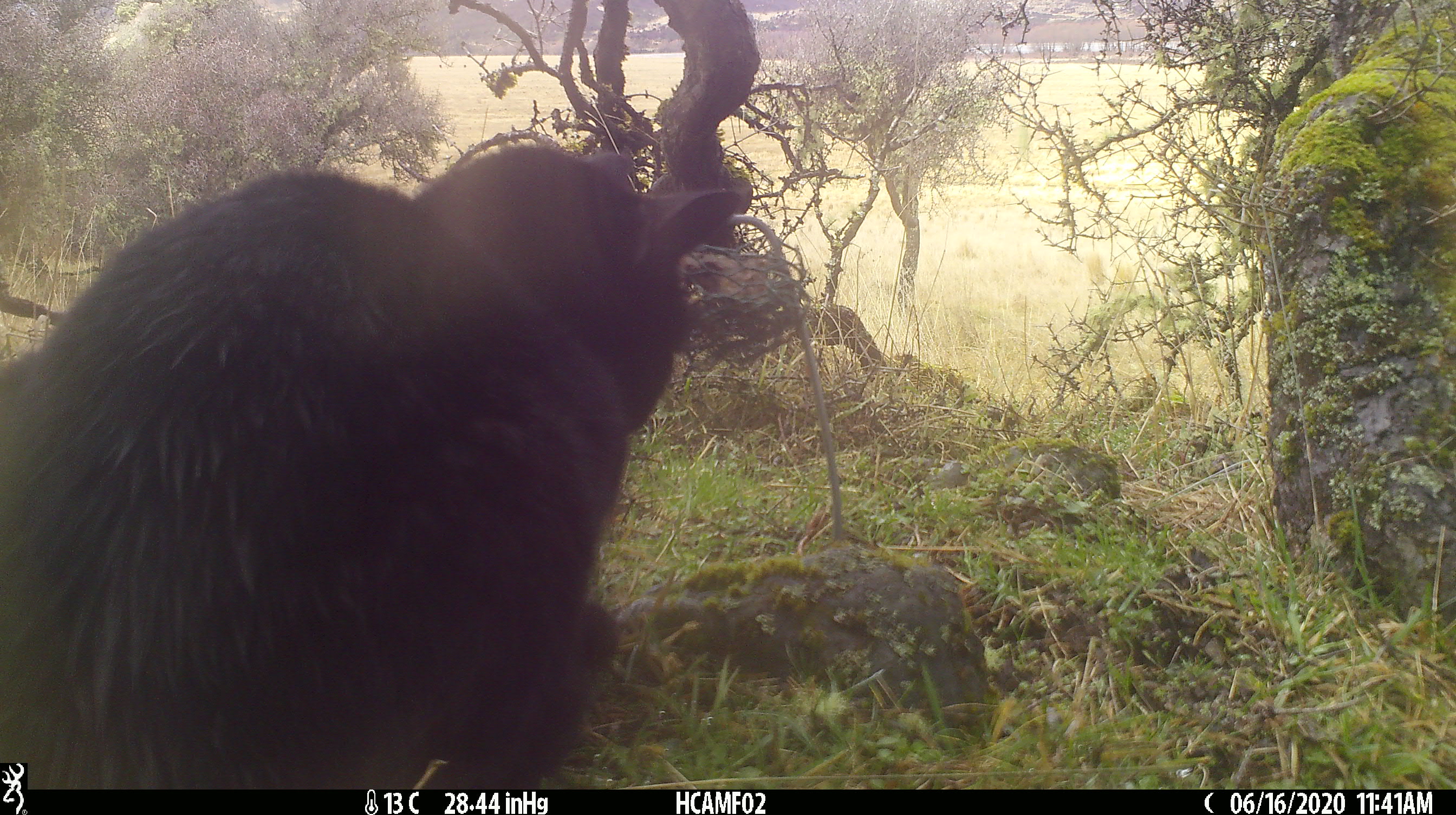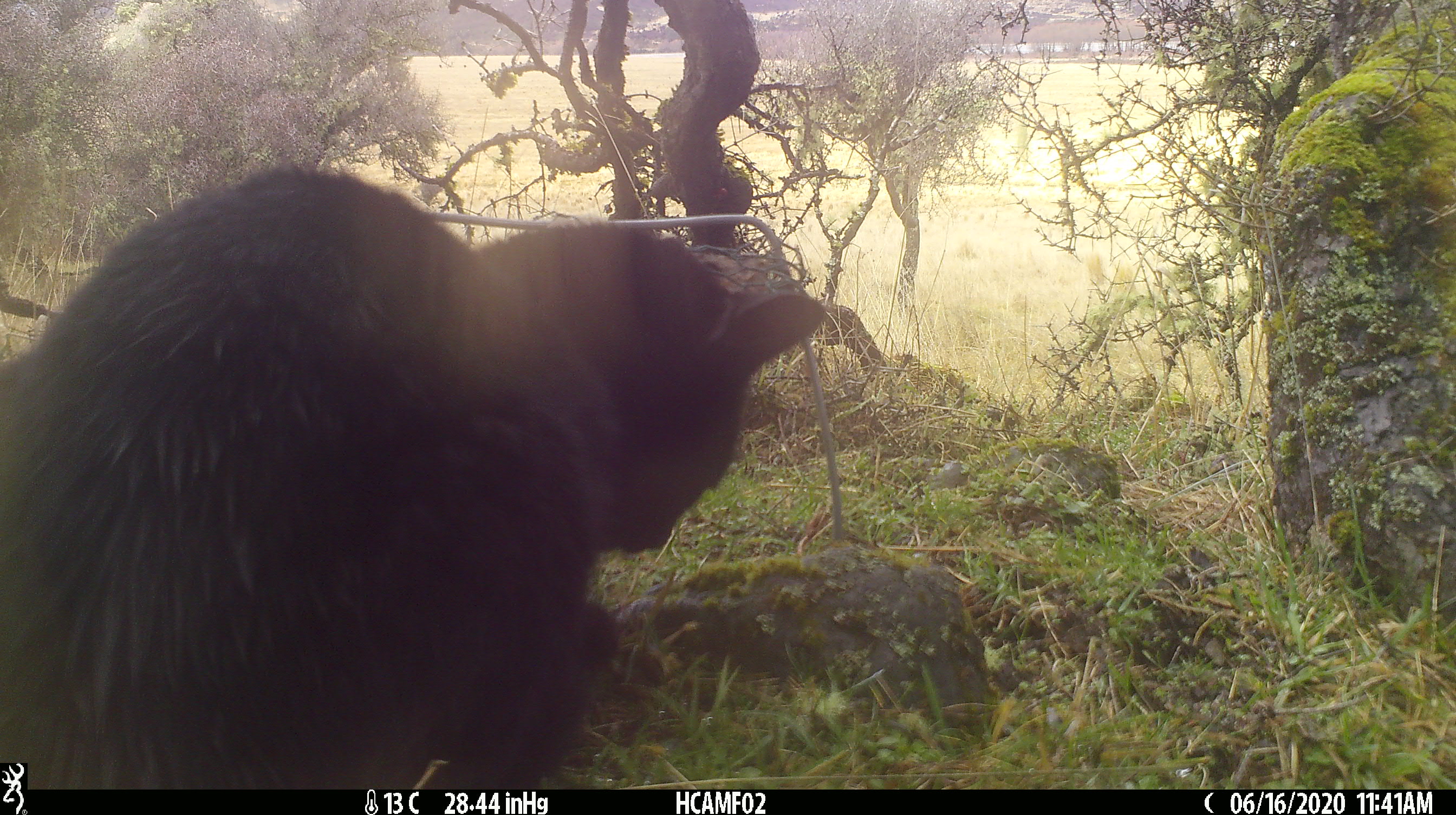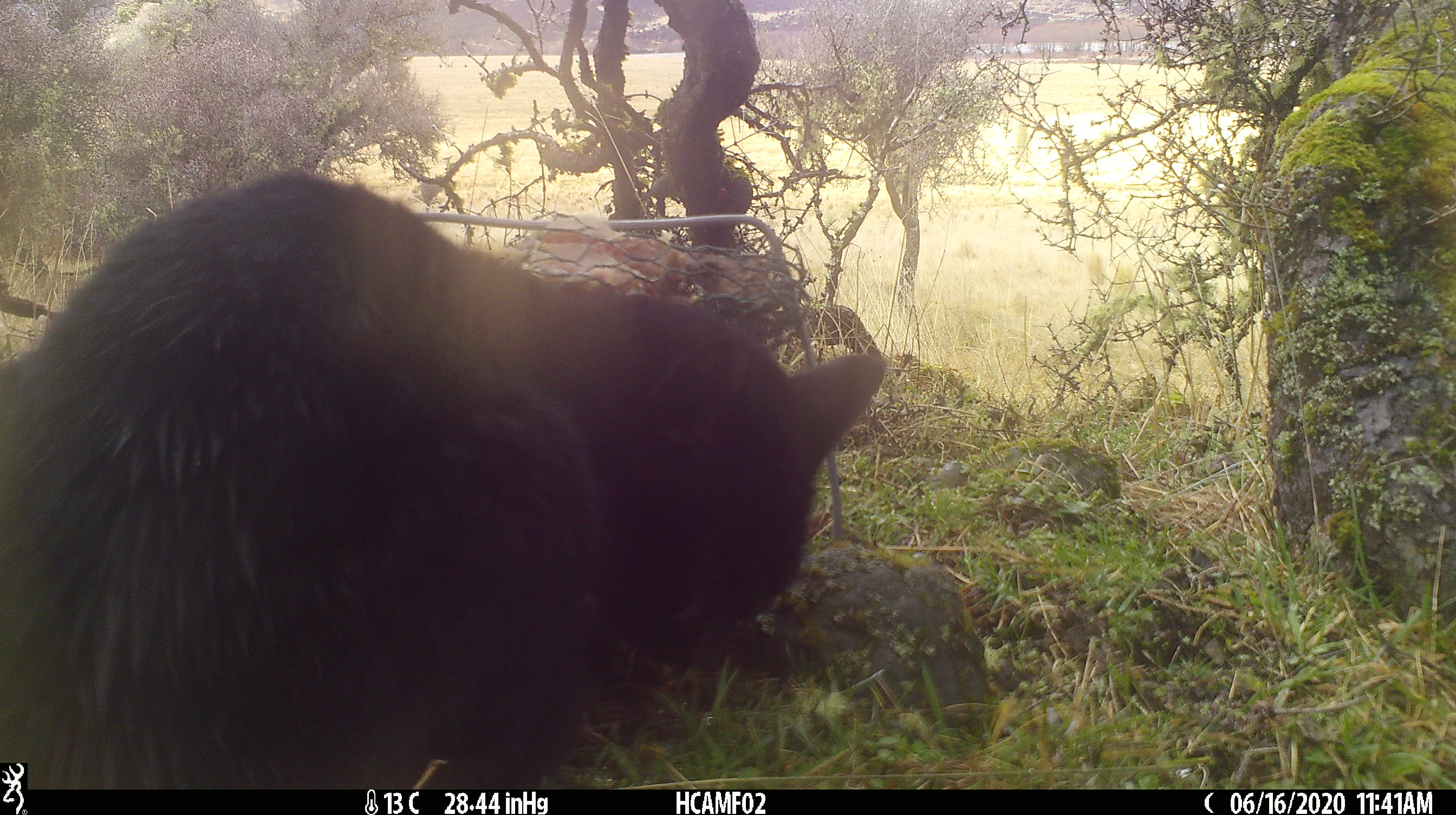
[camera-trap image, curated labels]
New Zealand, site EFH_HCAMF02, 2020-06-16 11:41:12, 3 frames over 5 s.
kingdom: Animalia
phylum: Chordata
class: Mammalia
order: Carnivora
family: Felidae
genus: Felis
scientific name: Felis catus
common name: domestic cat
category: cat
Cat (domestic cat) (Felis catus).